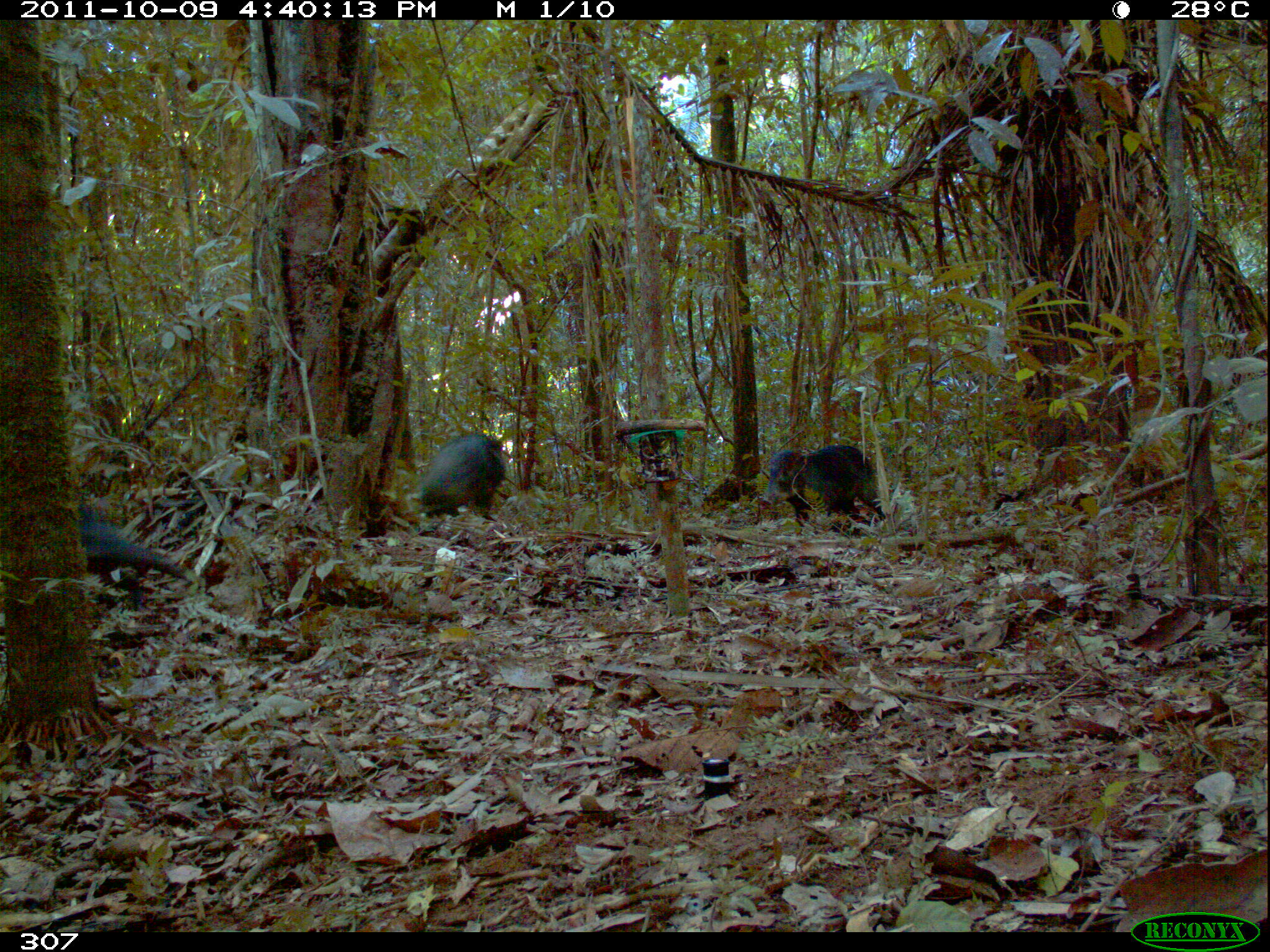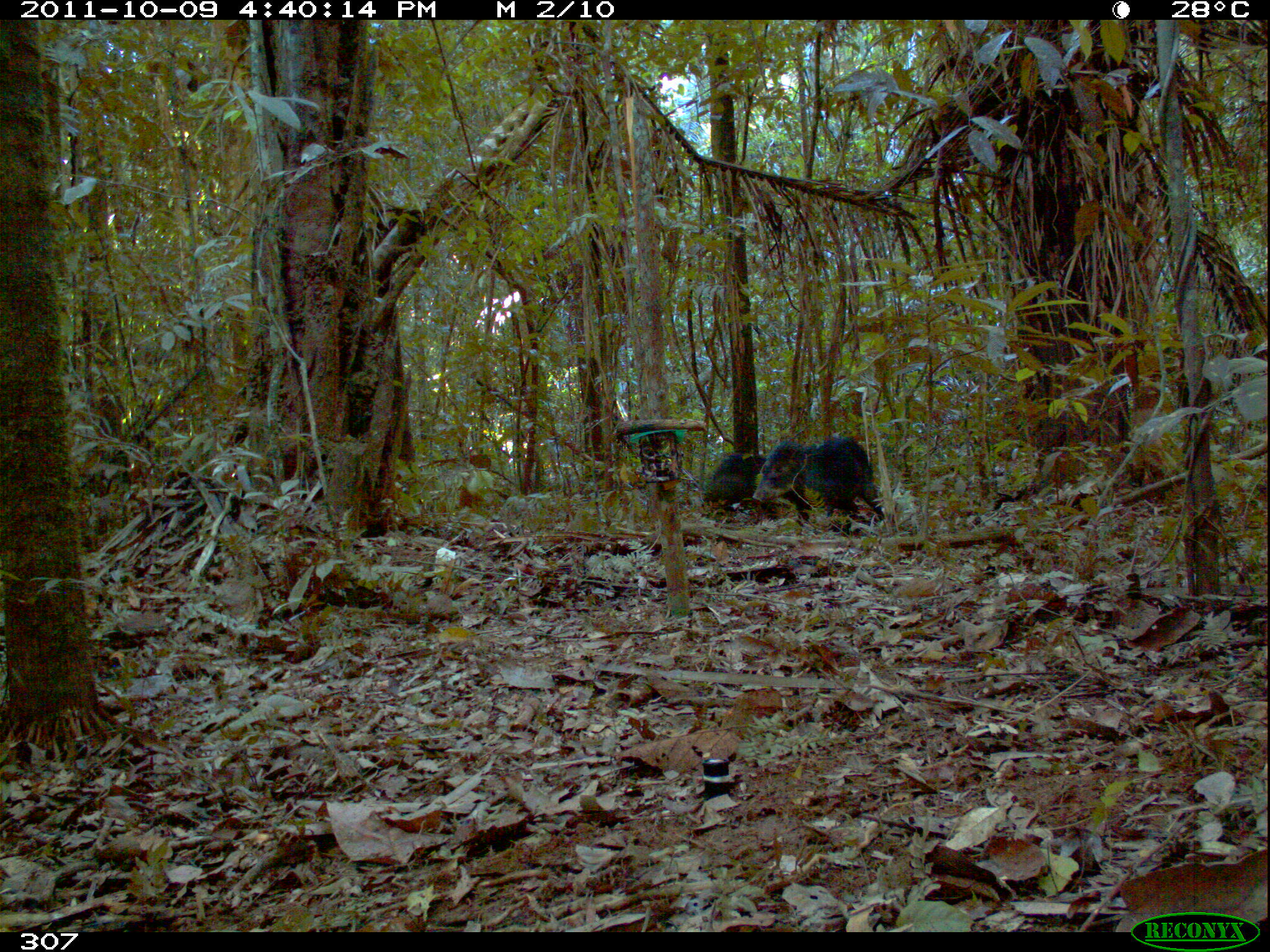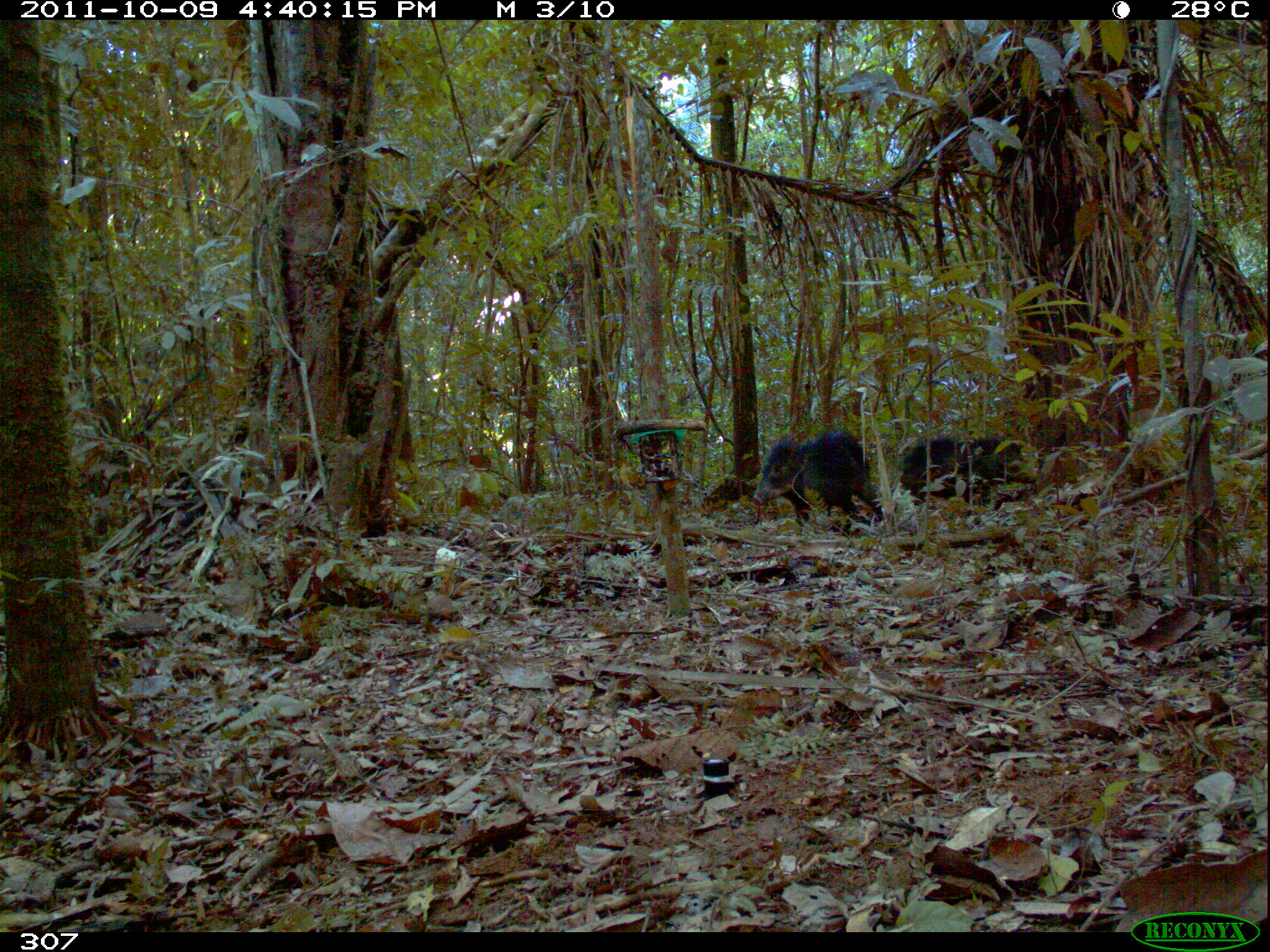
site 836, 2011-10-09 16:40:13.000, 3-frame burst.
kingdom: Animalia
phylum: Chordata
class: Mammalia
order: Artiodactyla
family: Tayassuidae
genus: Tayassu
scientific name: Tayassu pecari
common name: white-lipped peccary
Tayassu pecari (white-lipped peccary).